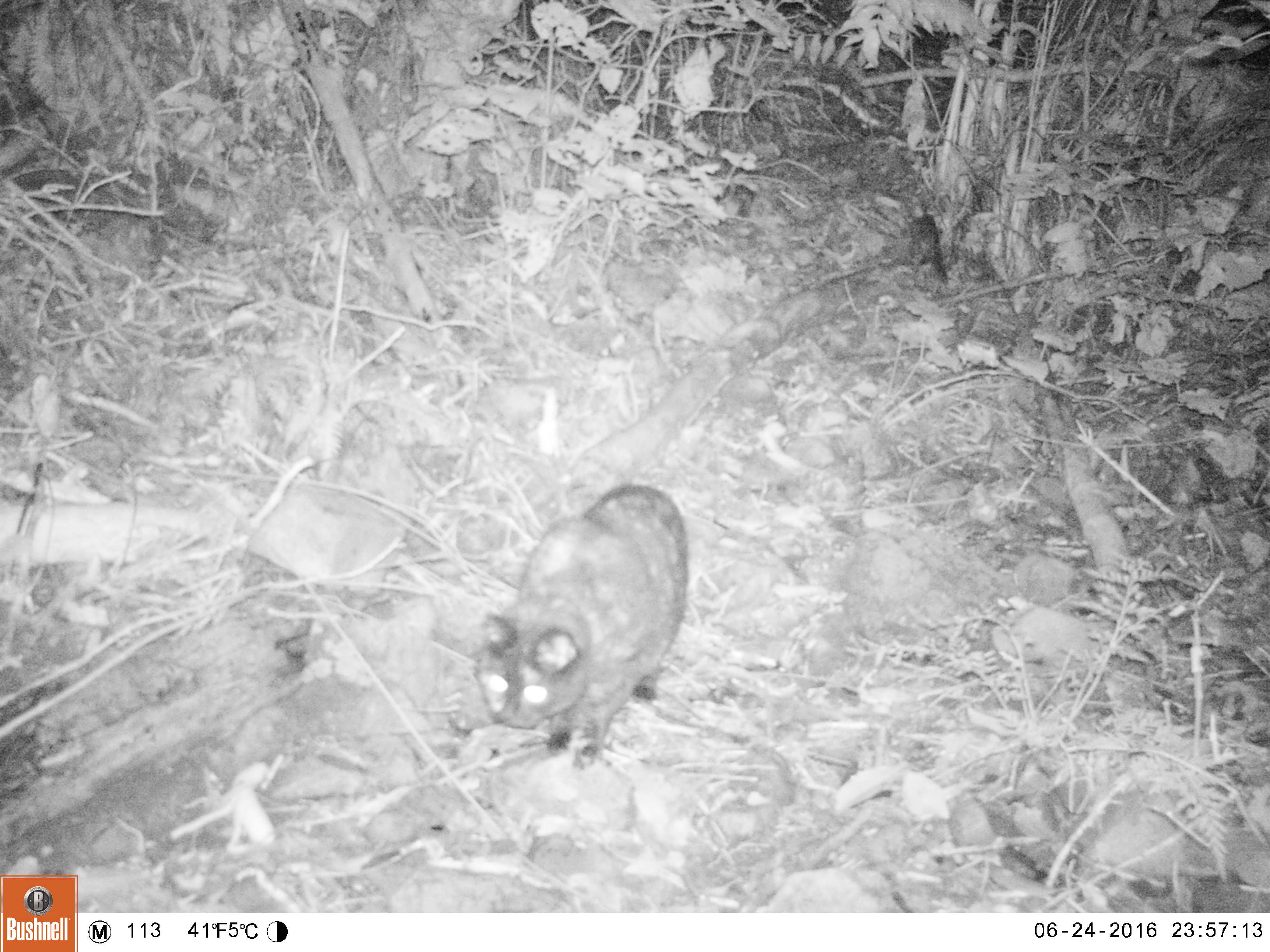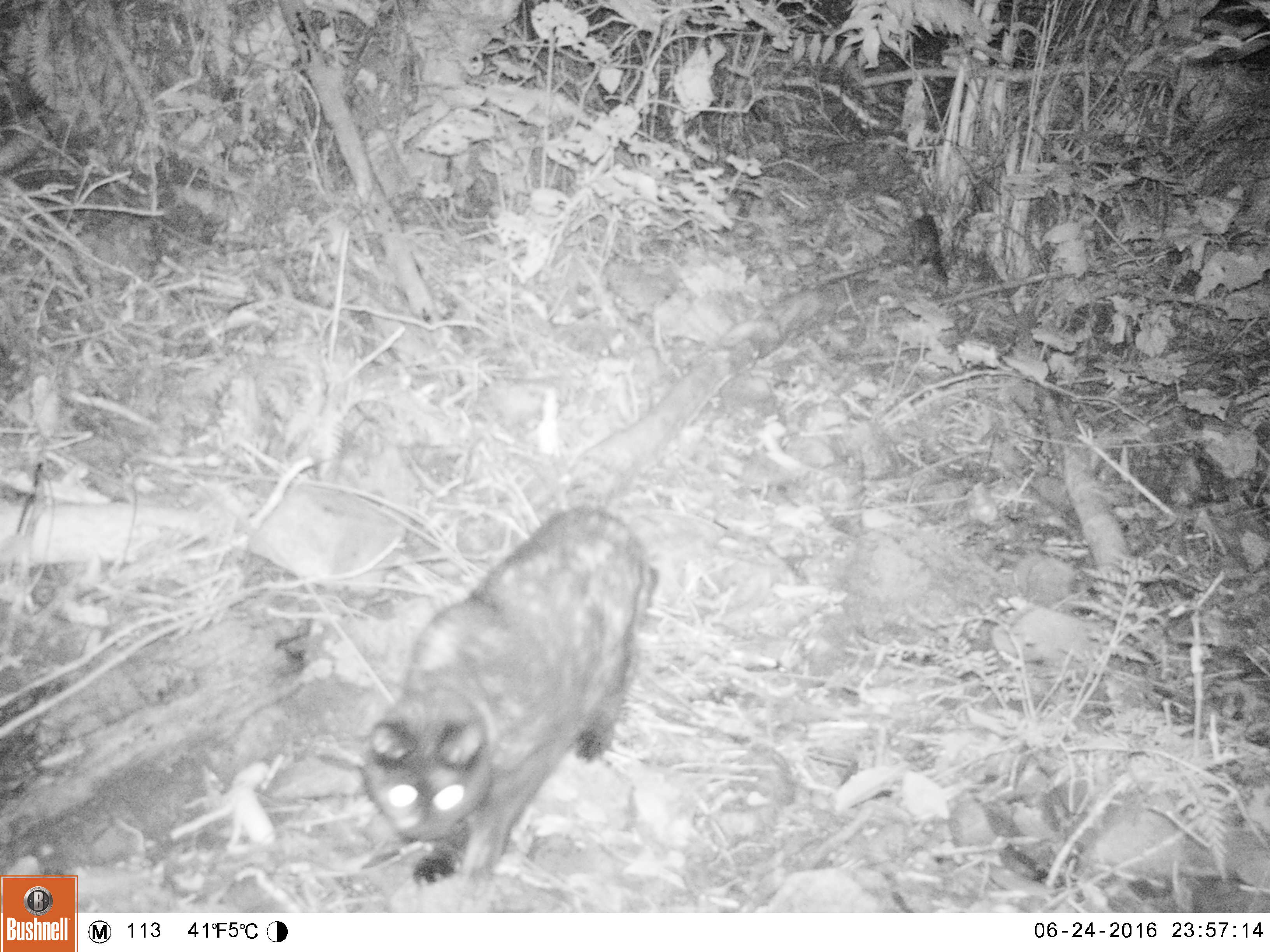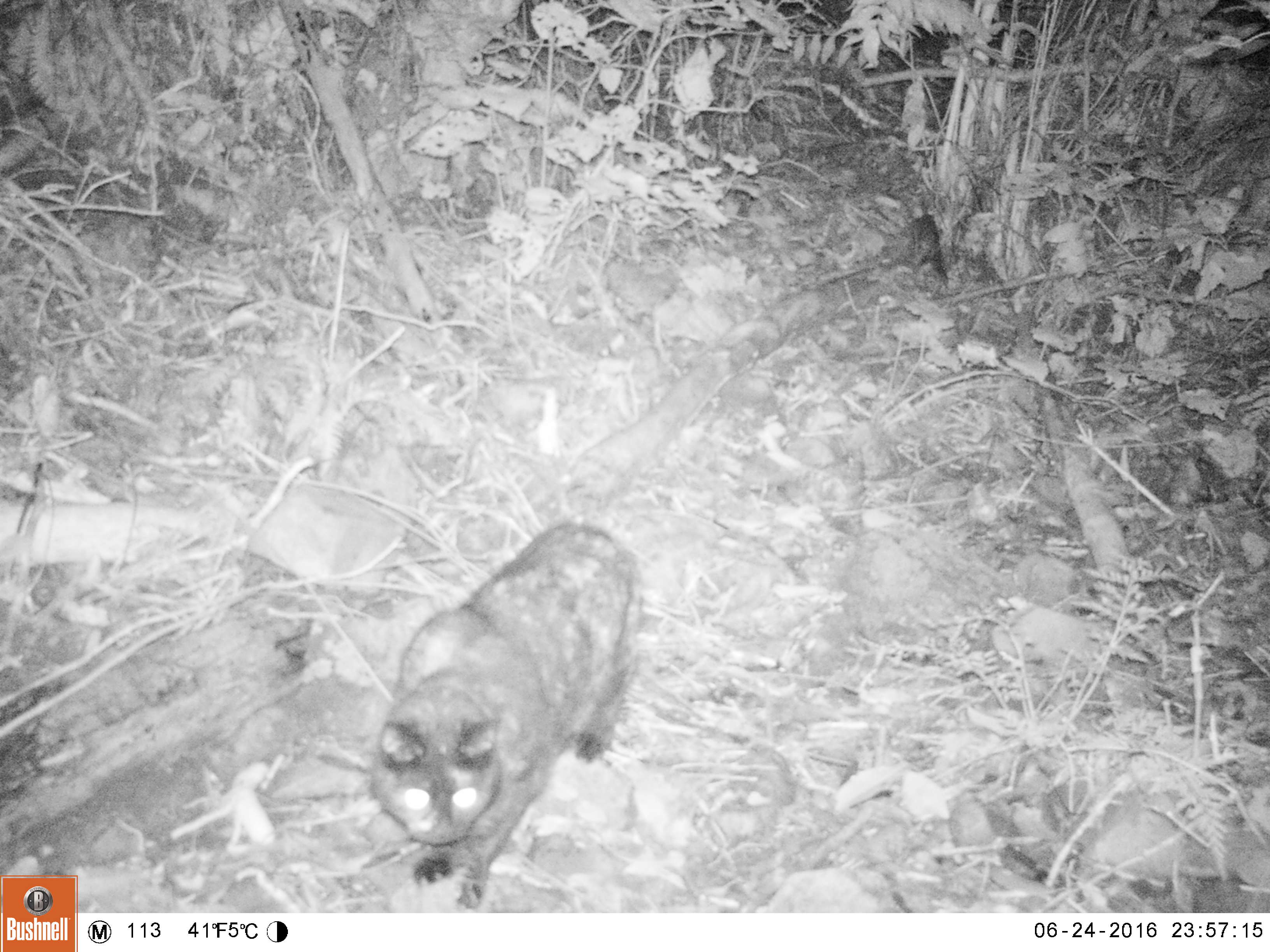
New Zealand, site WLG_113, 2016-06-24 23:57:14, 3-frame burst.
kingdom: Animalia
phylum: Chordata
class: Mammalia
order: Carnivora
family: Felidae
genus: Felis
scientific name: Felis catus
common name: domestic cat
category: cat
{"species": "cat (domestic cat) (Felis catus)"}